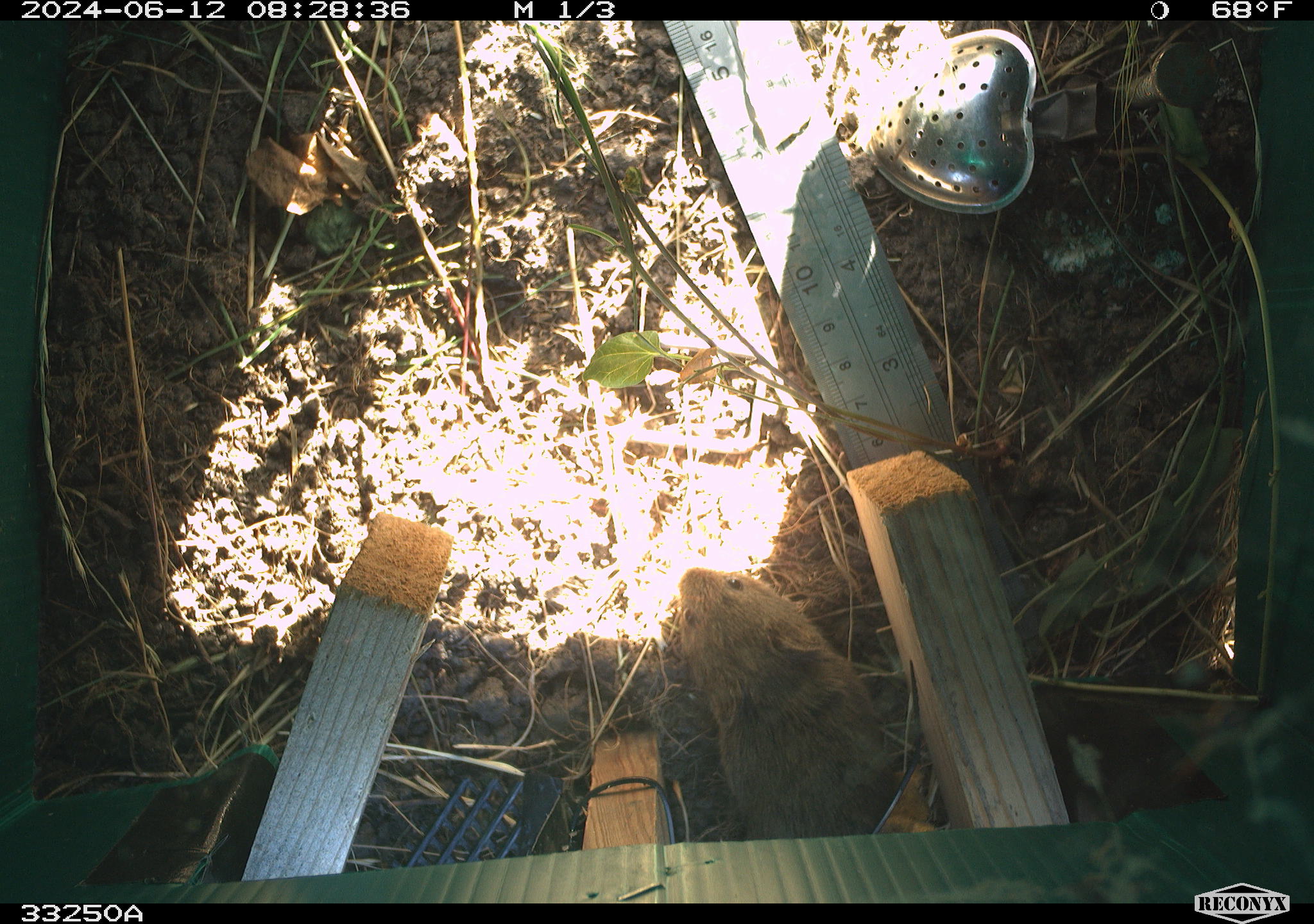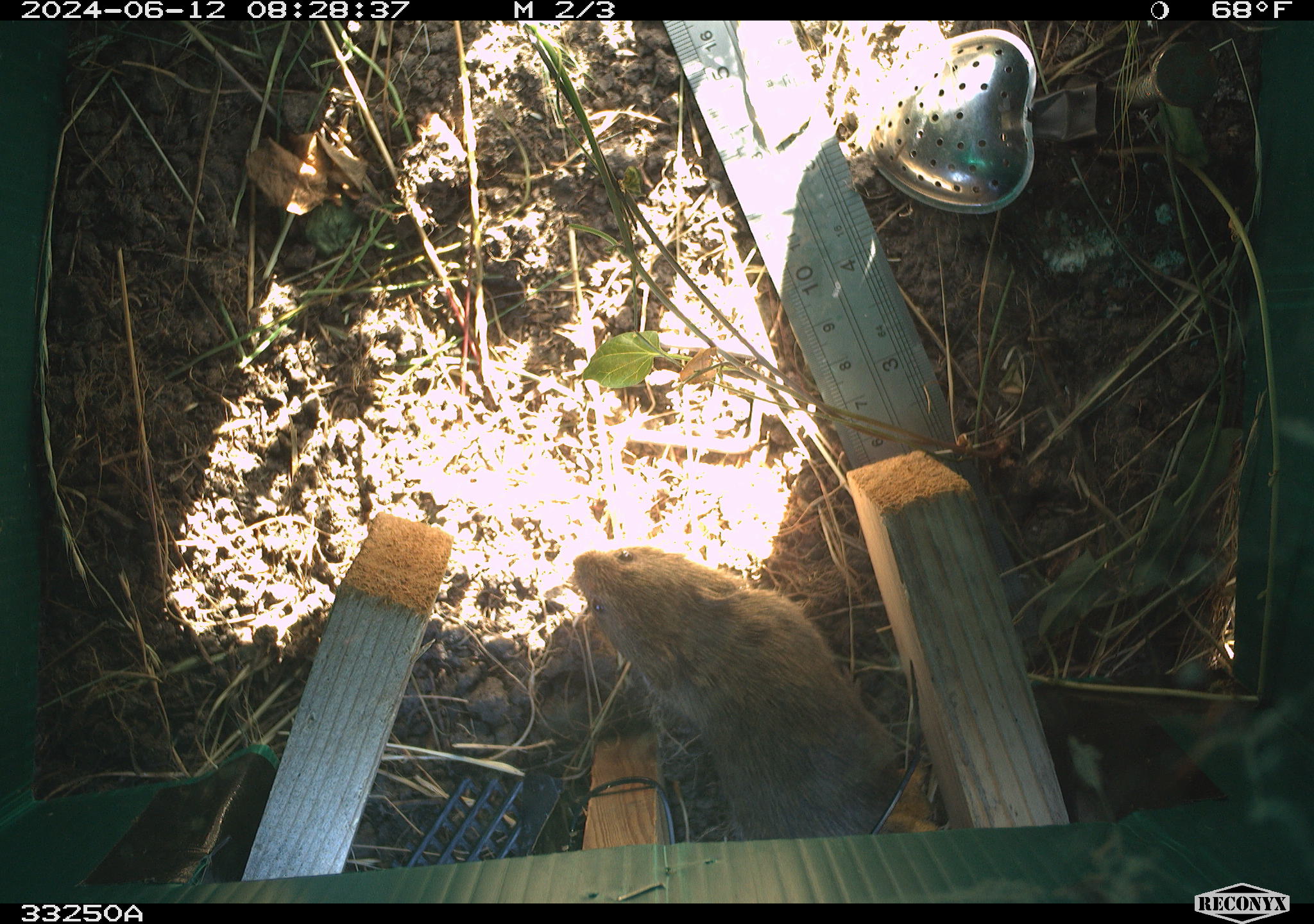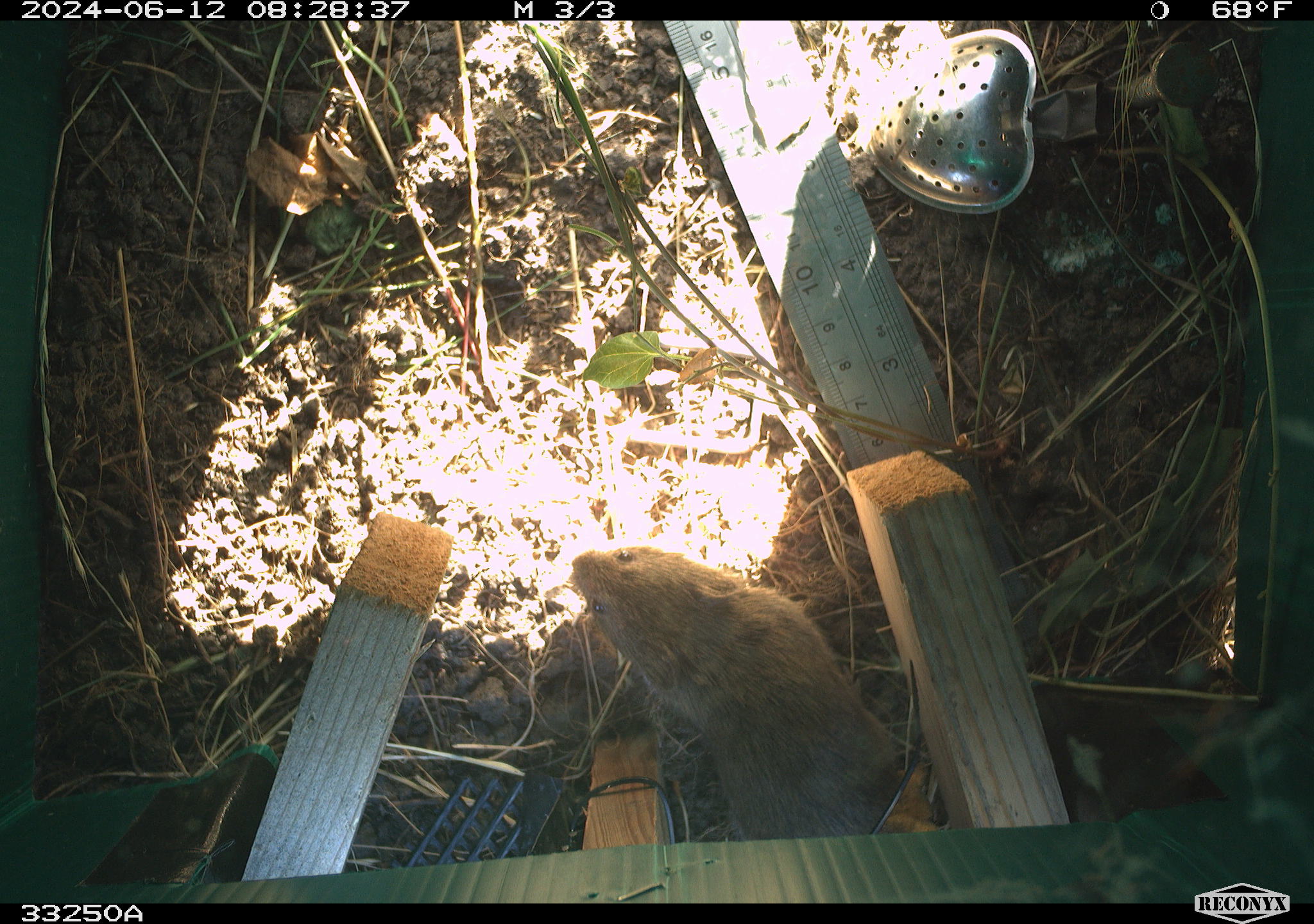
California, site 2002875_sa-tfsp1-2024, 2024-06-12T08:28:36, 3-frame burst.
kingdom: Animalia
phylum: Chordata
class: Mammalia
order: Rodentia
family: Cricetidae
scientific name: Arvicolinae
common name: voles, lemmings, and muskrats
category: arvicolinae subfamily